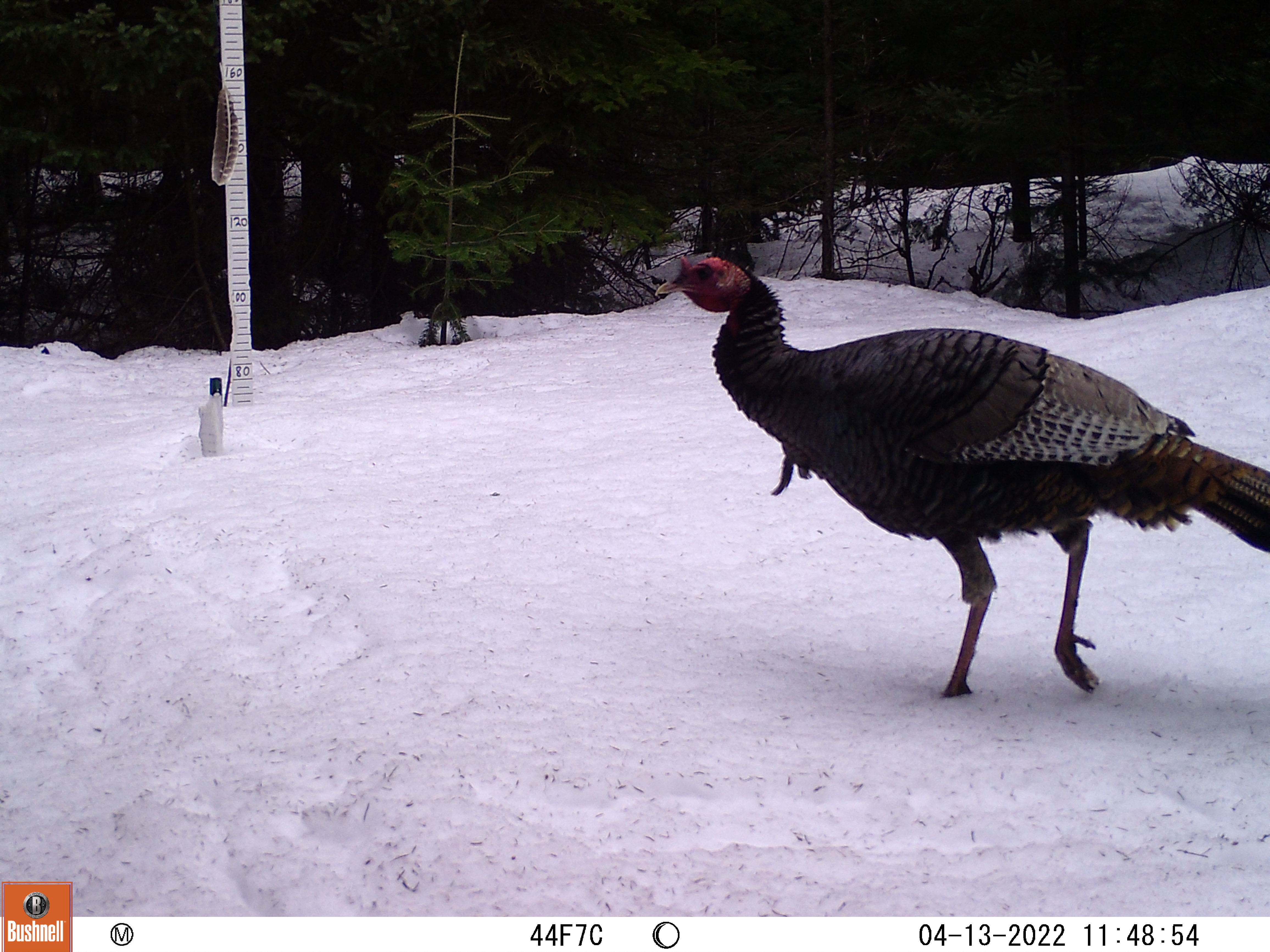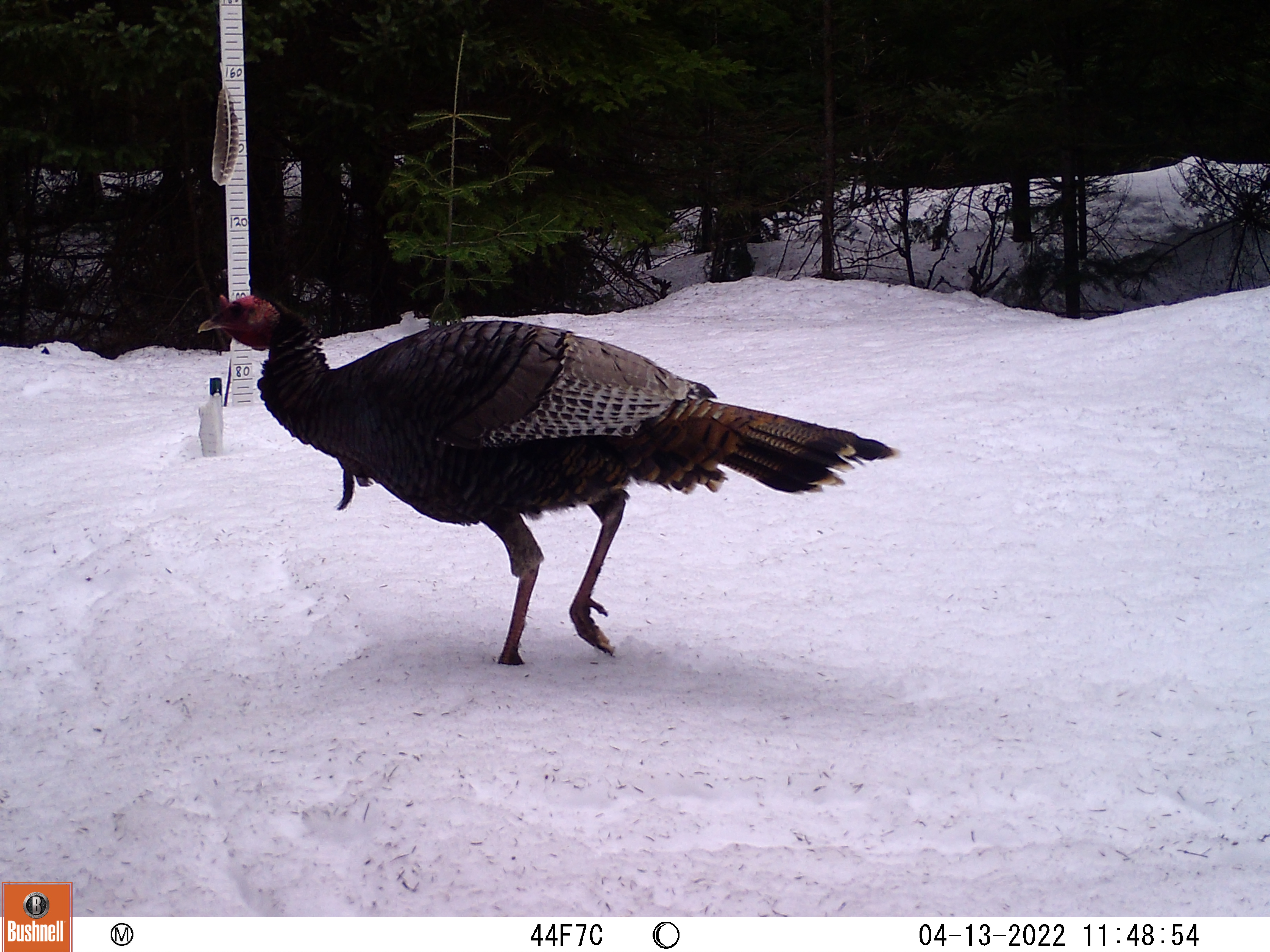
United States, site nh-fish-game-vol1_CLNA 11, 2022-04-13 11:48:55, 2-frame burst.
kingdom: Animalia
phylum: Chordata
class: Aves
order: Galliformes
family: Phasianidae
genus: Meleagris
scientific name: Meleagris gallopavo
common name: wild turkey